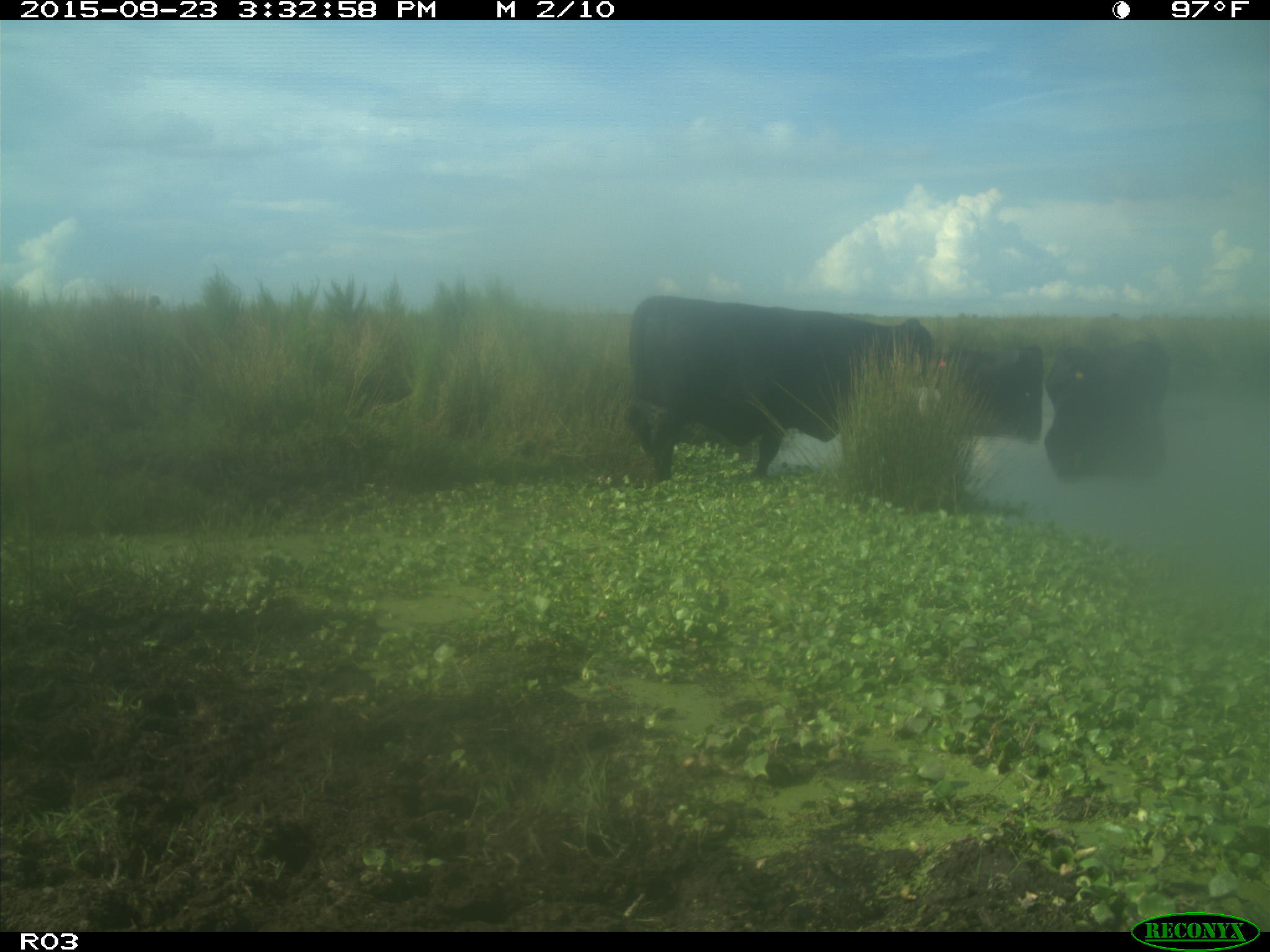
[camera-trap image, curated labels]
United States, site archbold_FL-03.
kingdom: Animalia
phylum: Chordata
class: Mammalia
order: Artiodactyla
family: Bovidae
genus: Bos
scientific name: Bos taurus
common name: domestic cow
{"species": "Bos taurus (domestic cow)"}